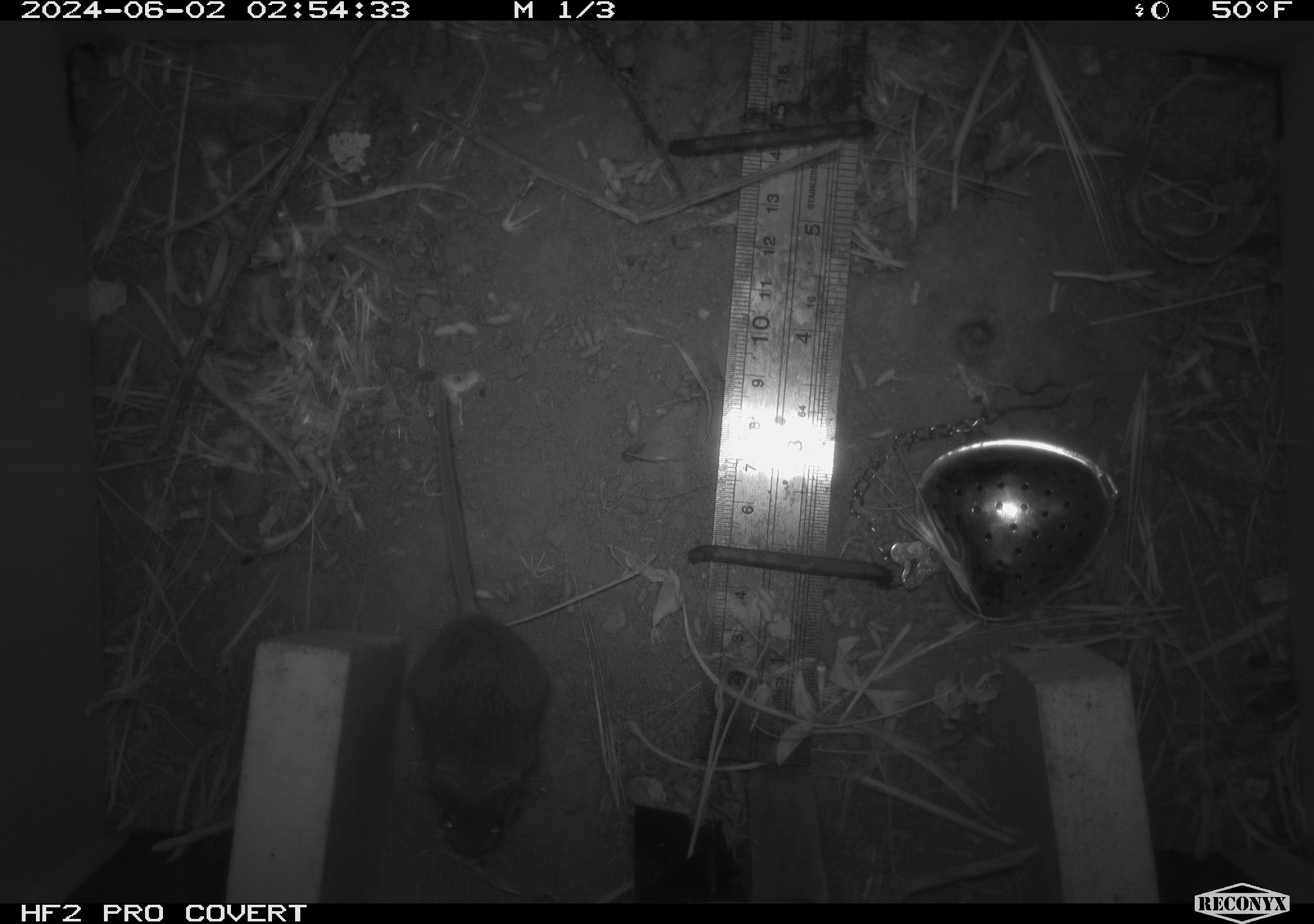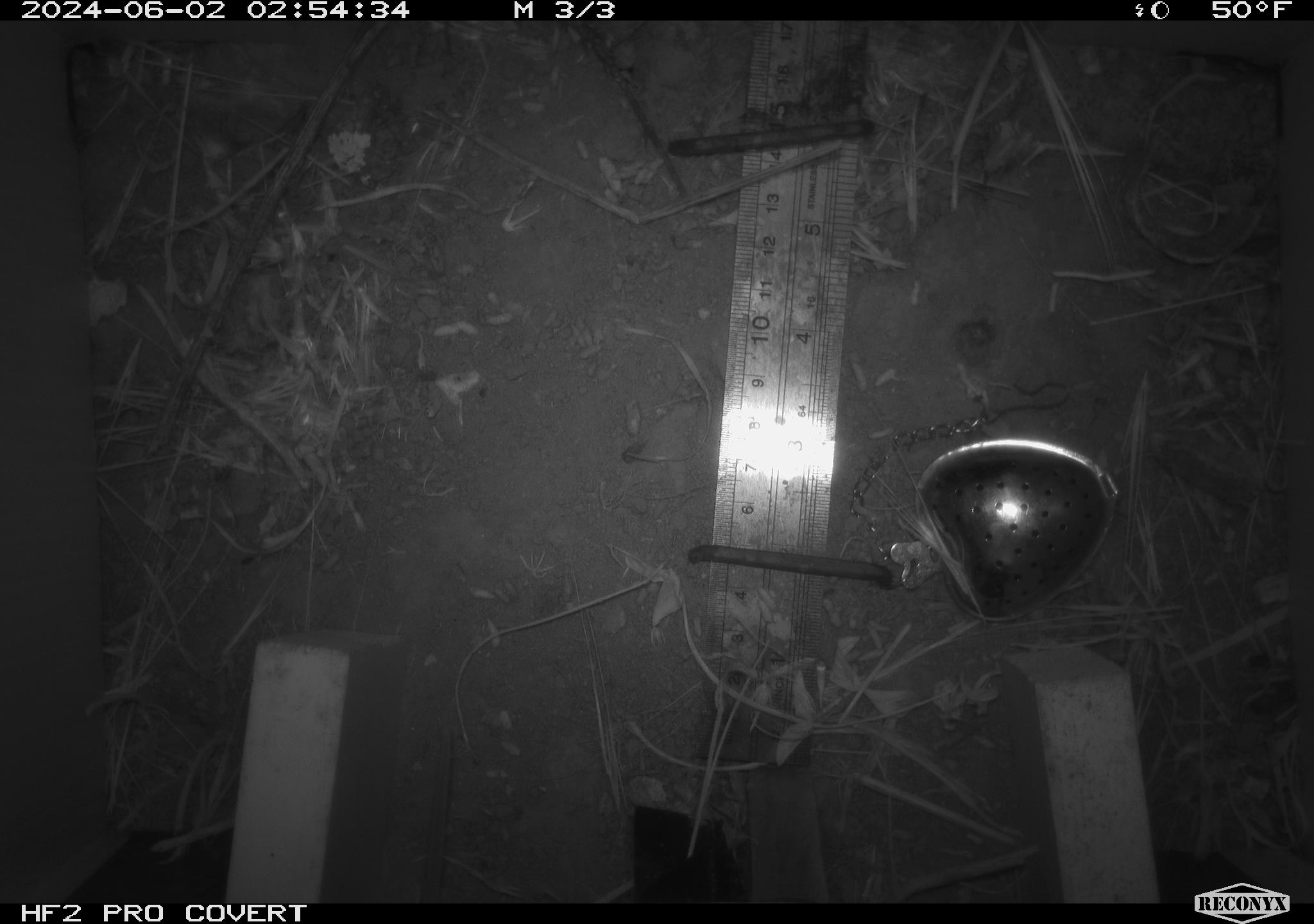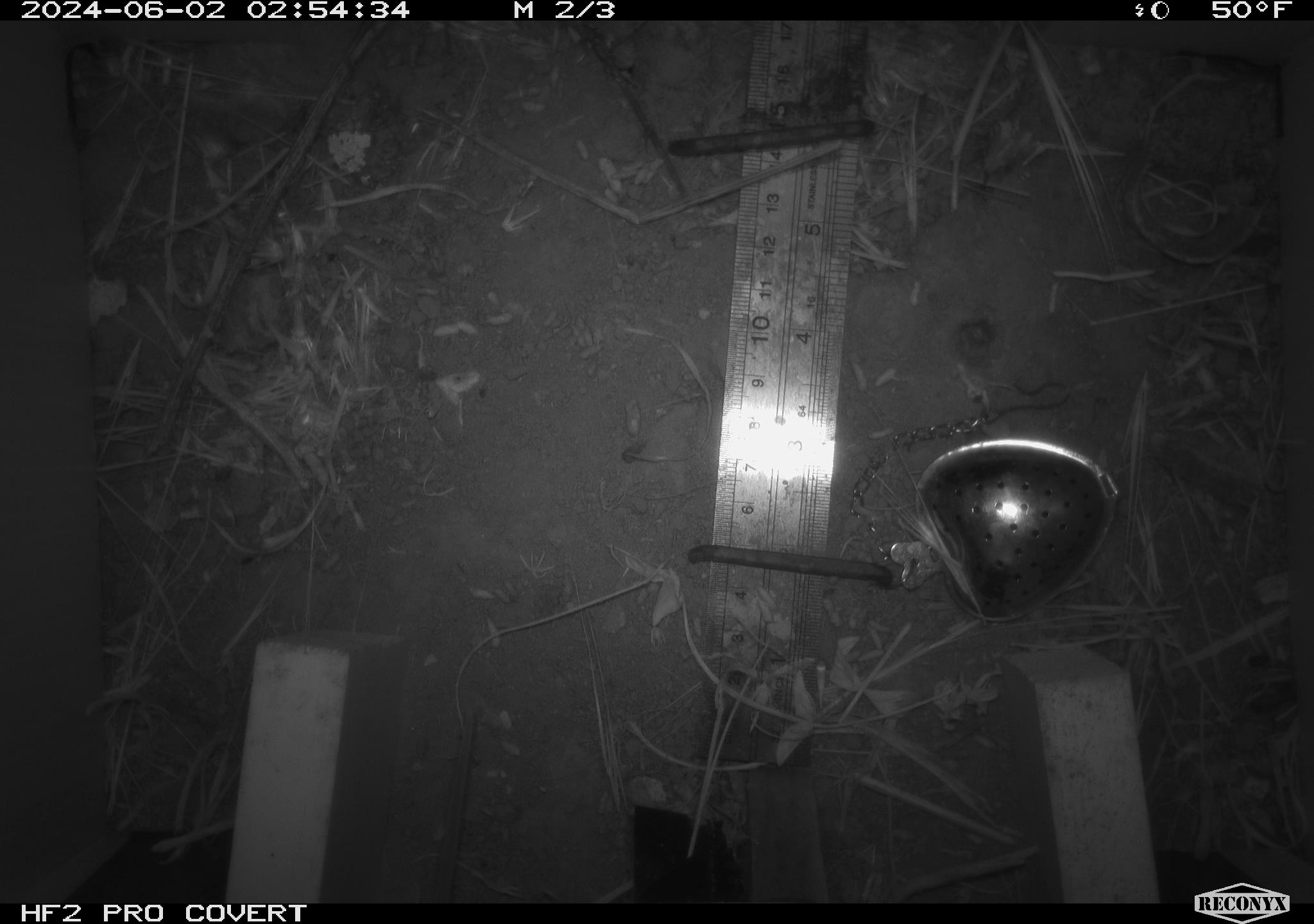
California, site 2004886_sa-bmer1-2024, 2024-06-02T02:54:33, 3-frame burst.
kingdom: Animalia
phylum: Chordata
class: Mammalia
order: Rodentia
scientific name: Rodentia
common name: mouse species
Mouse species (Rodentia).